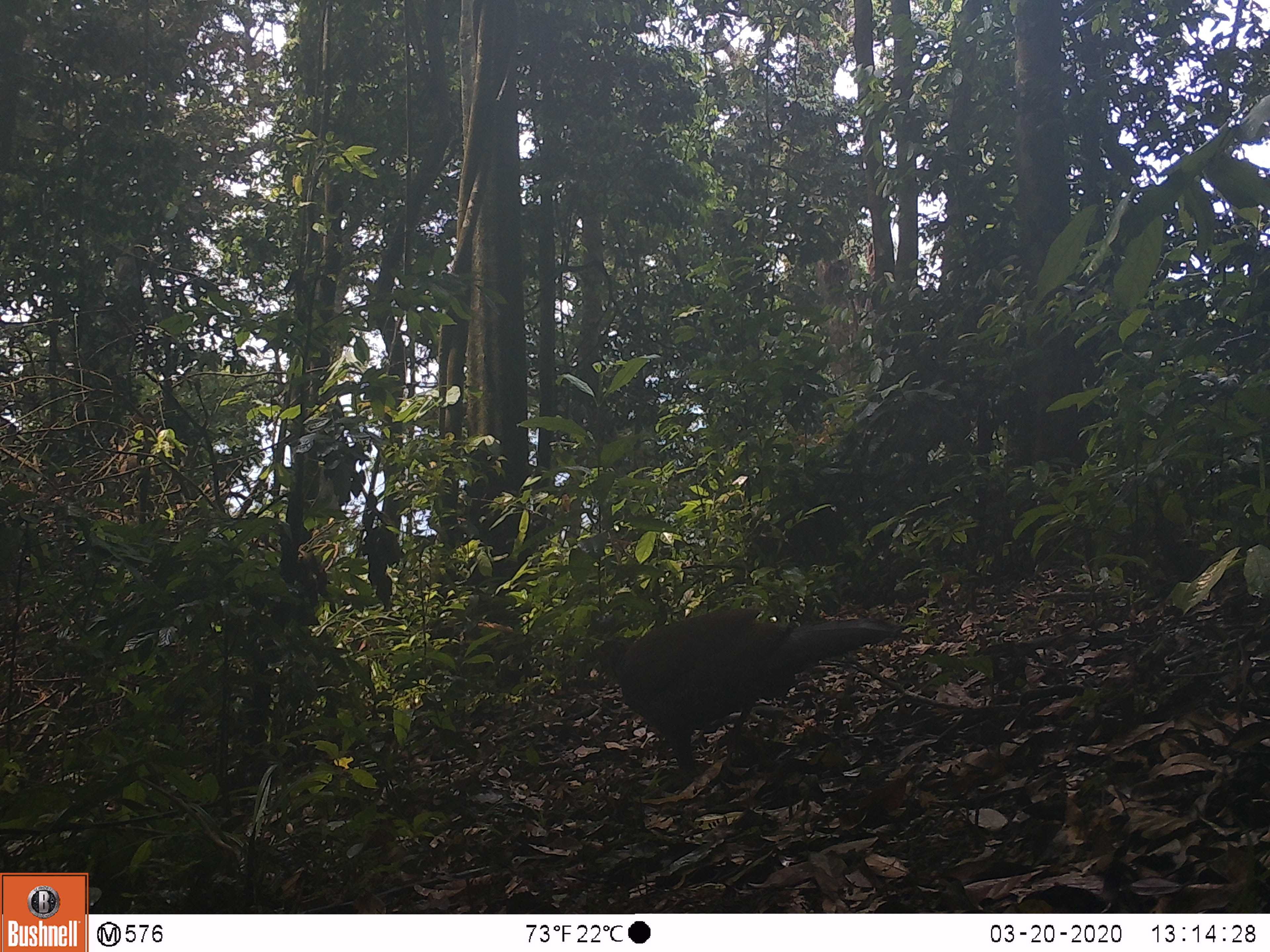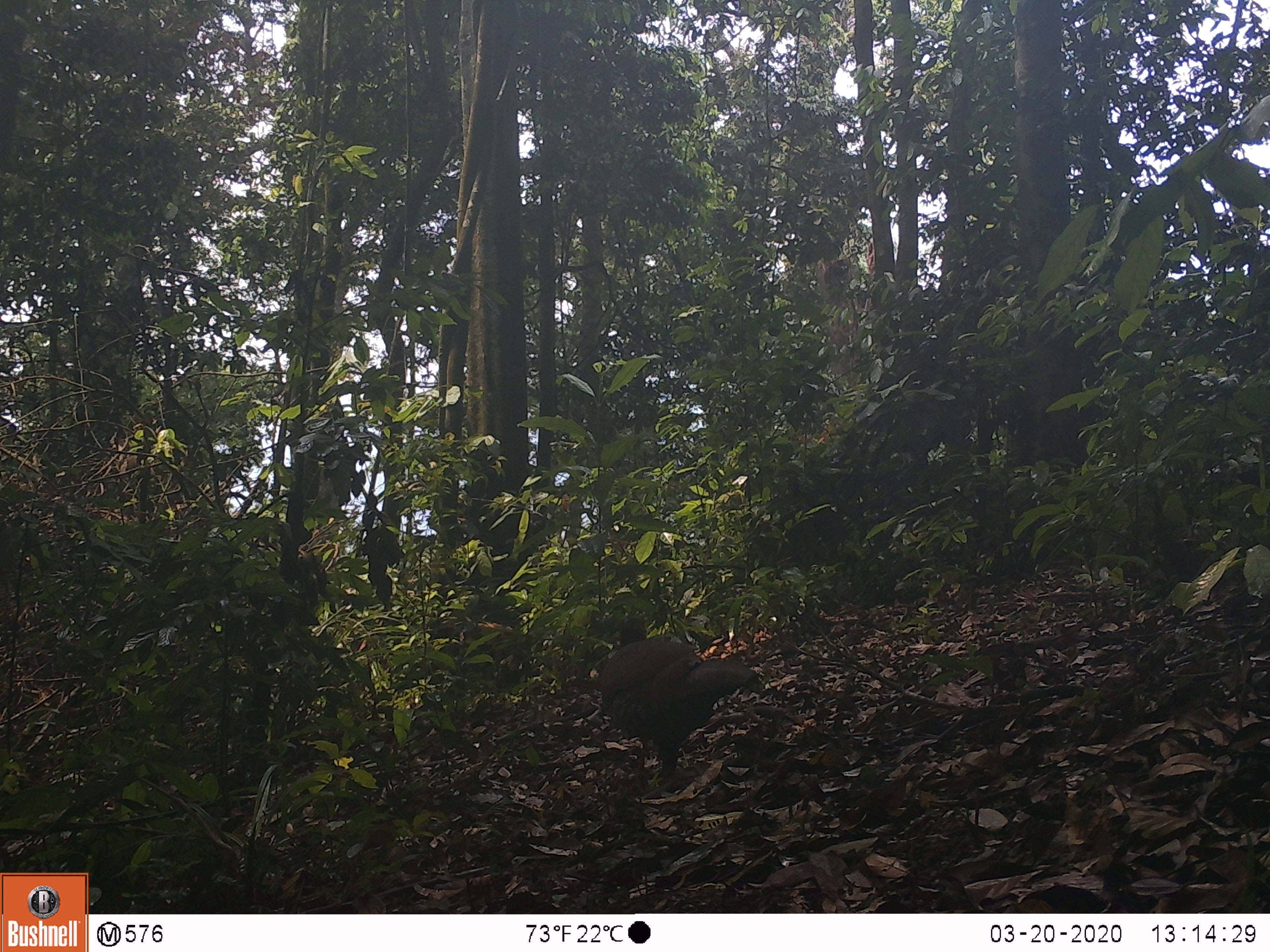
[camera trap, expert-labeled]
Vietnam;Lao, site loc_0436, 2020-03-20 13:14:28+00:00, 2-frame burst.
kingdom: Animalia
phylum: Chordata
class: Aves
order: Galliformes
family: Phasianidae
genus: Lophura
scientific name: Lophura nycthemera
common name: silver pheasant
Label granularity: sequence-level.